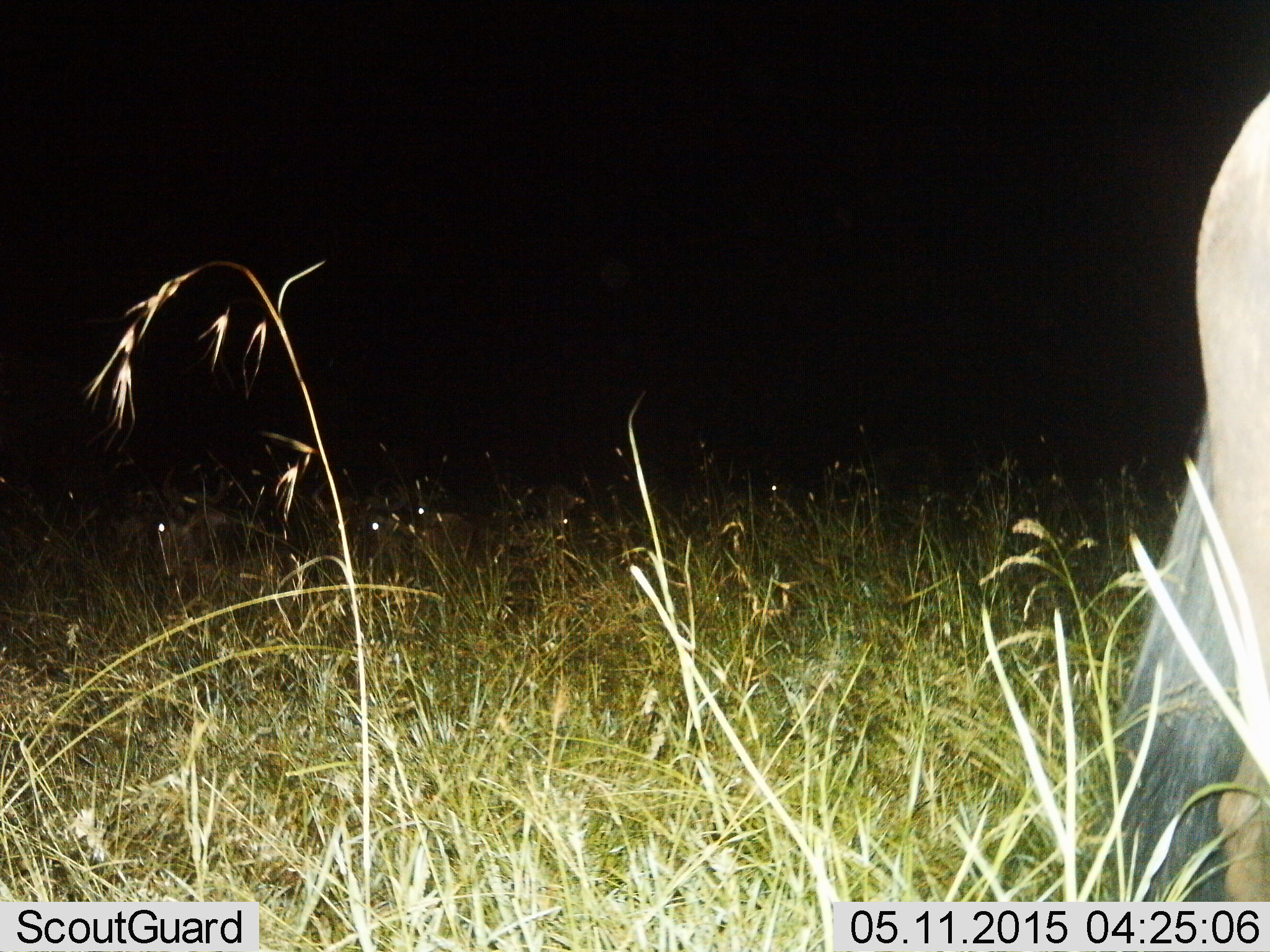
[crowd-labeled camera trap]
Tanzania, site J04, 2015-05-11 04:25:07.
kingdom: Animalia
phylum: Chordata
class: Mammalia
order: Artiodactyla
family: Bovidae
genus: Connochaetes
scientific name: Connochaetes taurinus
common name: blue wildebeest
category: wildebeest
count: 1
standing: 100%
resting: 20%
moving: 0%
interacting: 0%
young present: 0%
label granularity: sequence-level